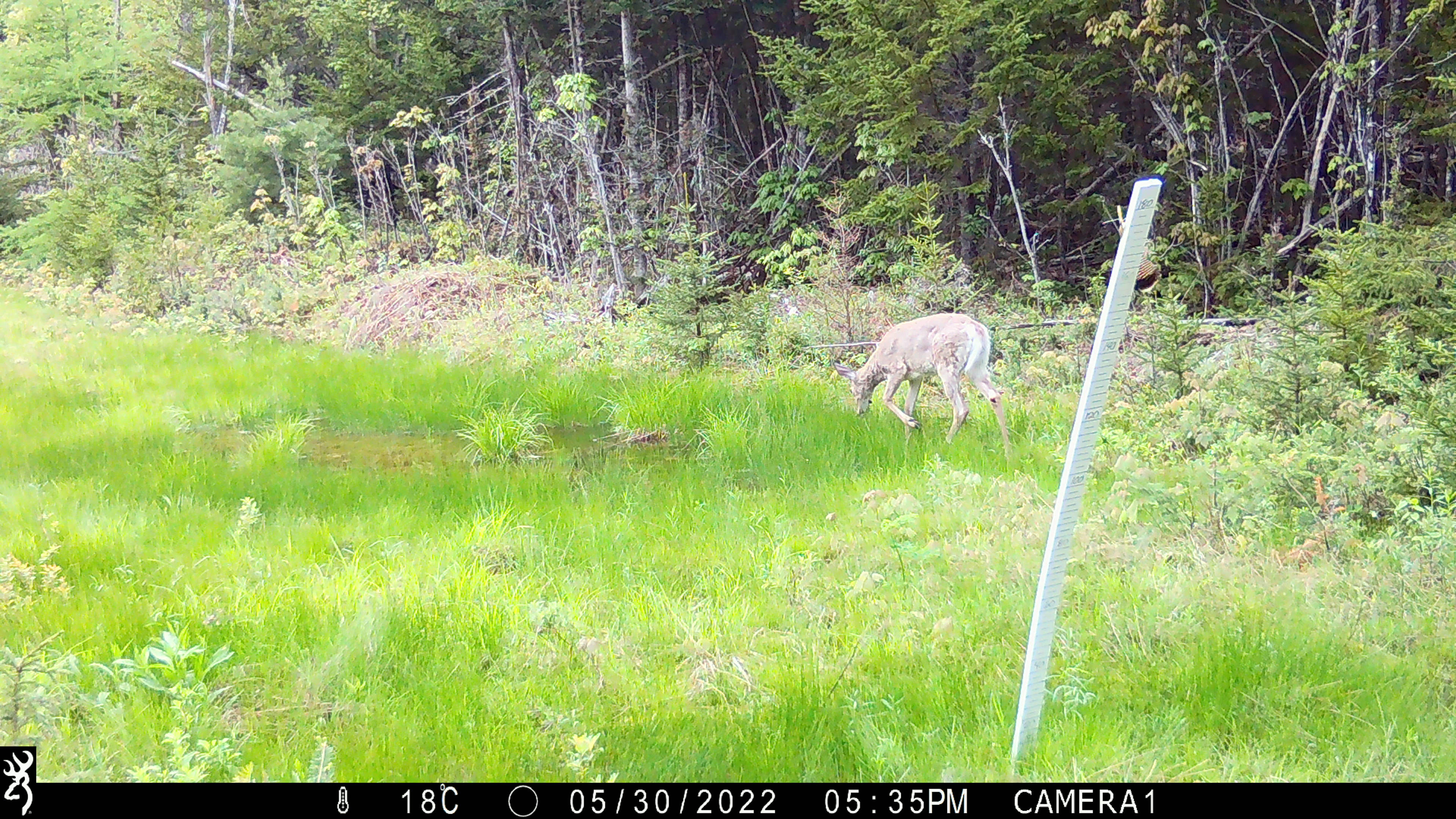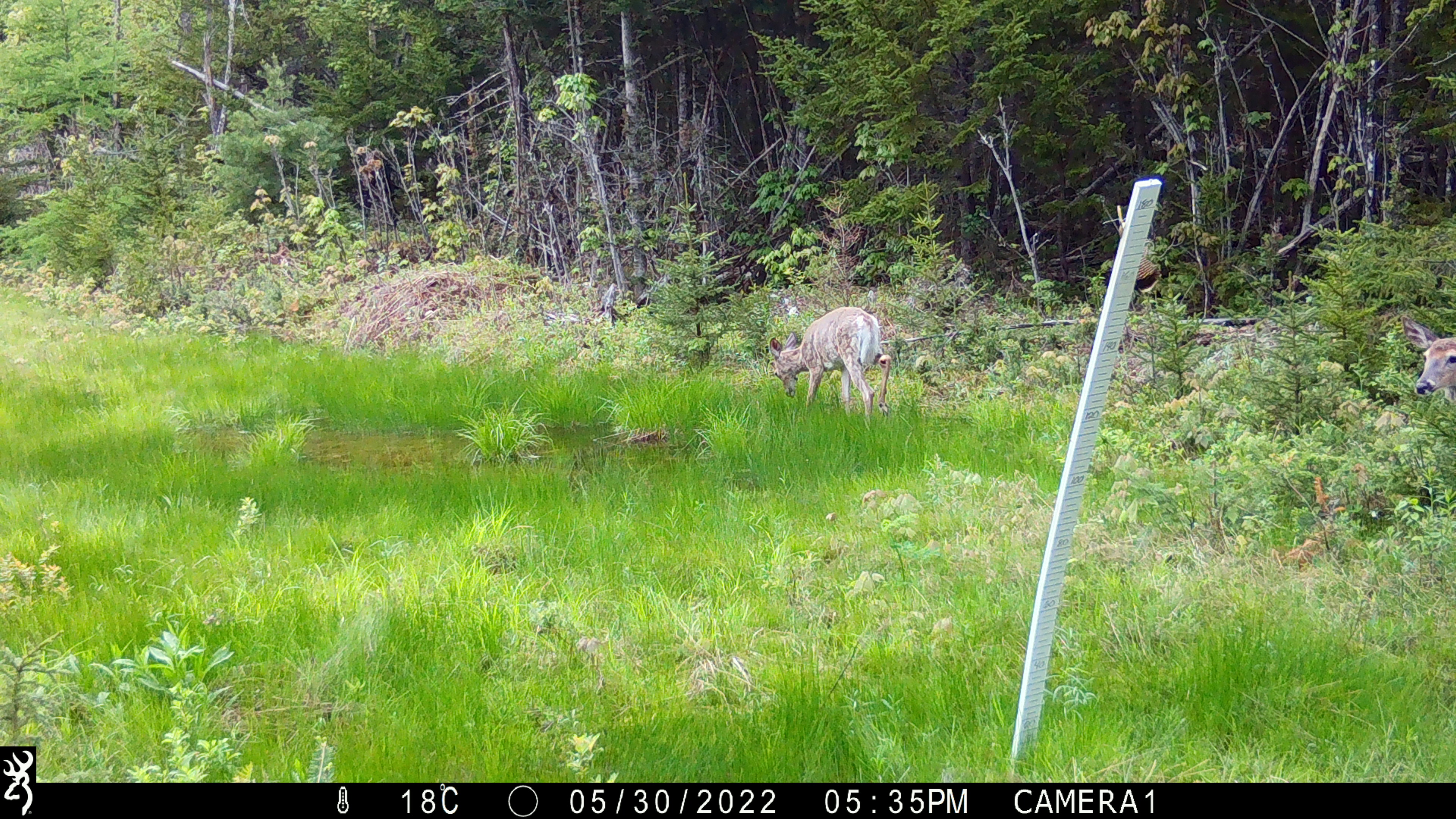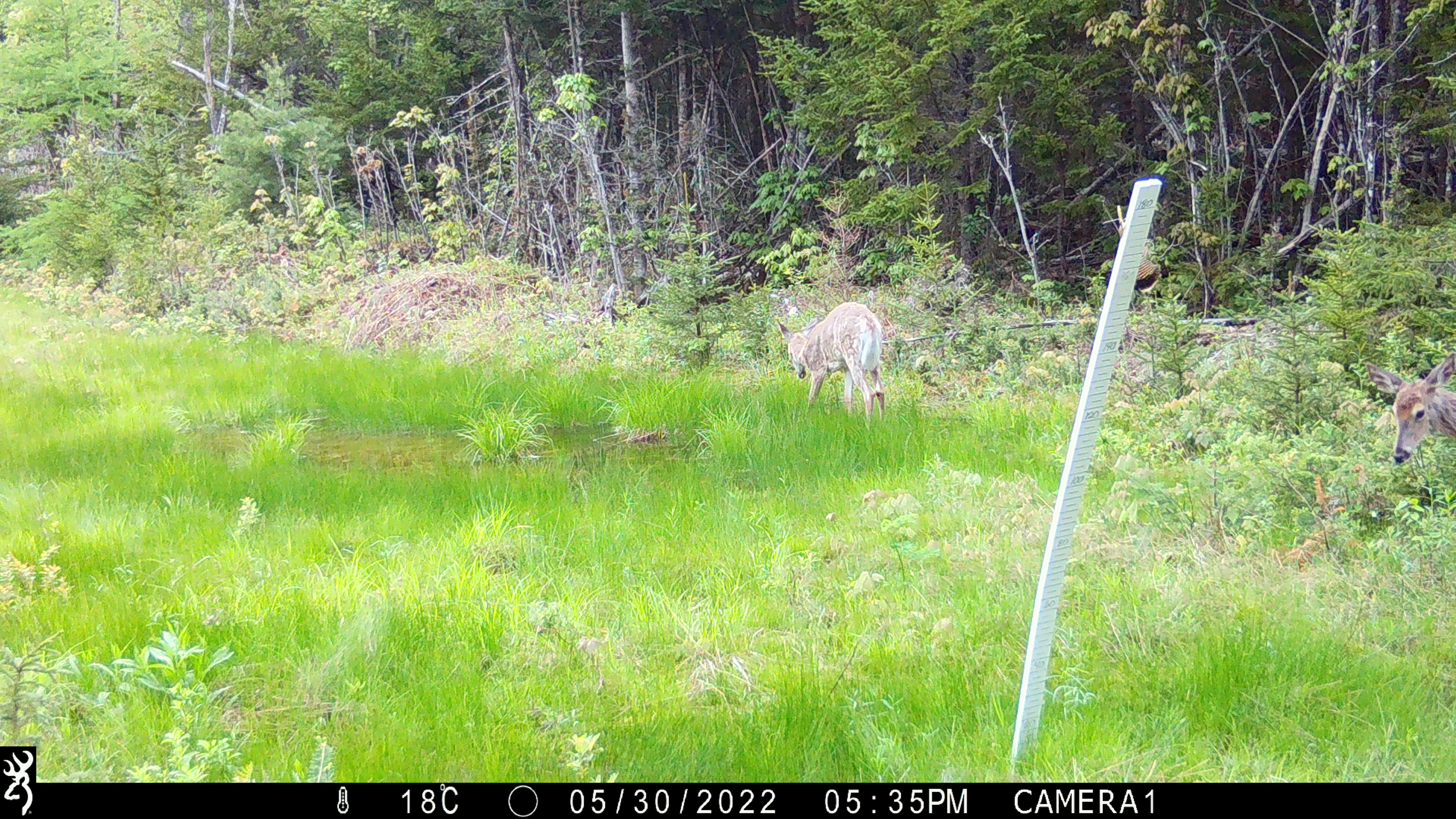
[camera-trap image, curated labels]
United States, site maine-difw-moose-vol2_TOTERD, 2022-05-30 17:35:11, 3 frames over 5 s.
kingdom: Animalia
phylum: Chordata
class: Mammalia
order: Artiodactyla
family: Cervidae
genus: Odocoileus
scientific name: Odocoileus virginianus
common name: white-tailed deer